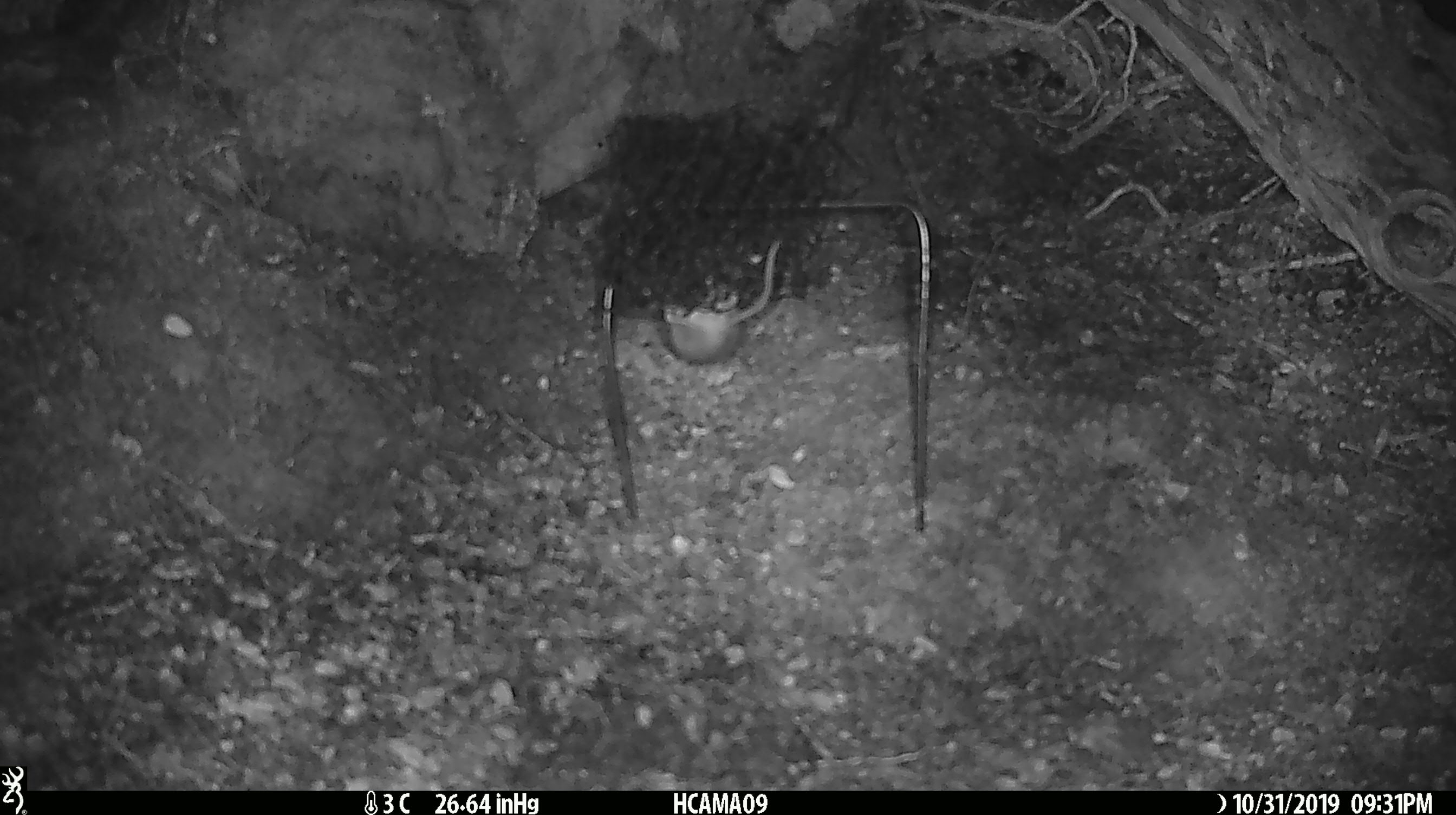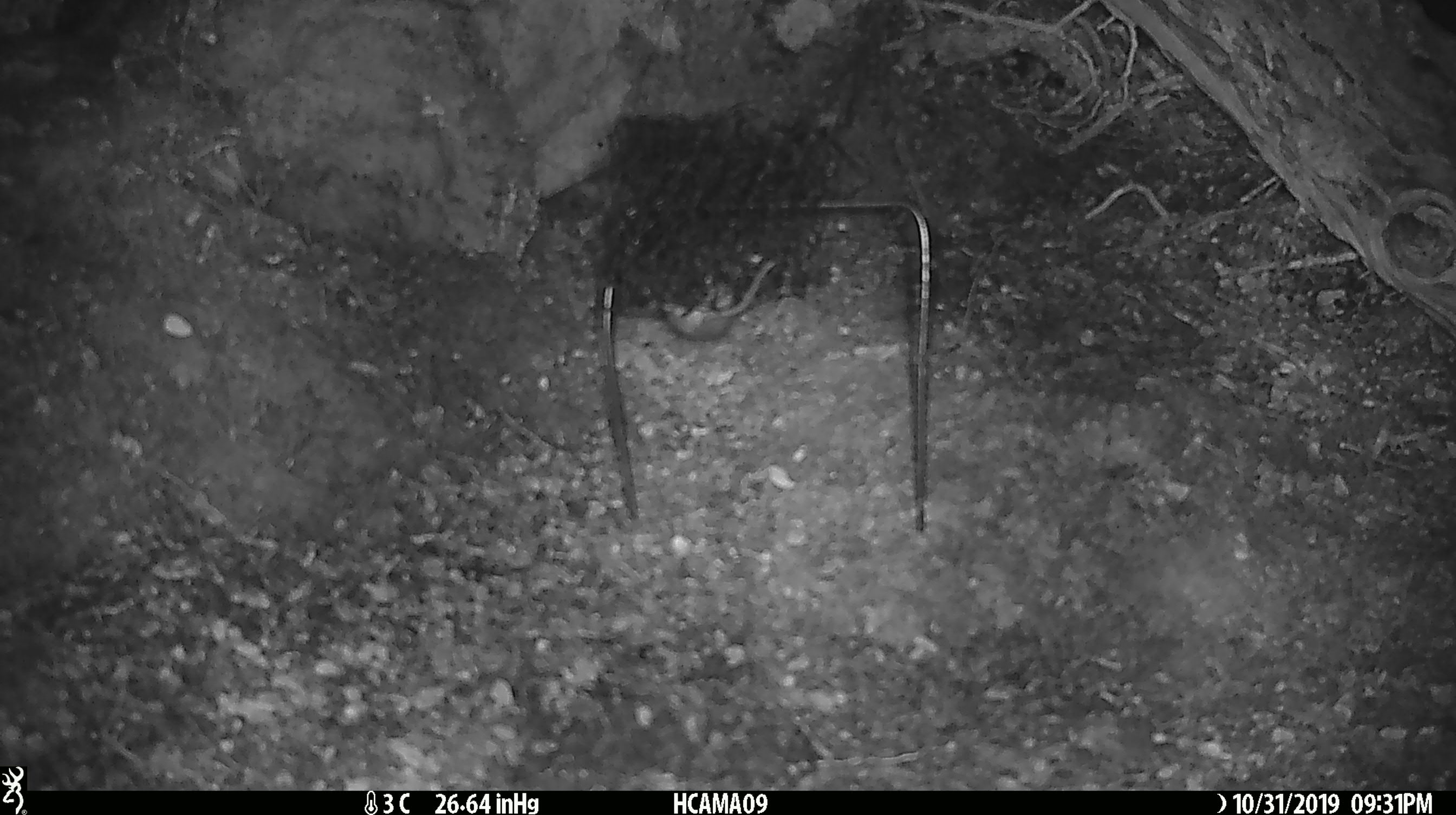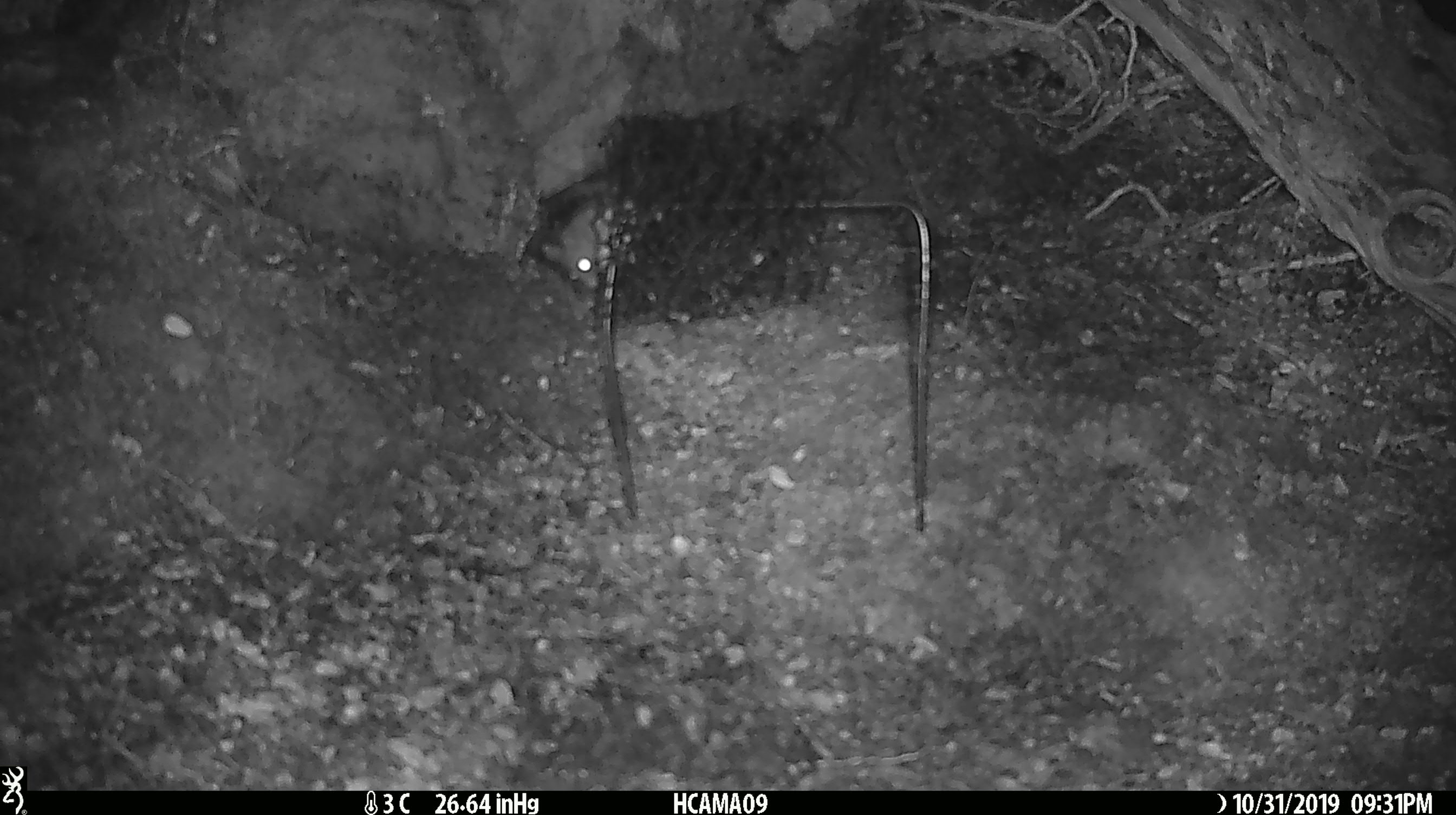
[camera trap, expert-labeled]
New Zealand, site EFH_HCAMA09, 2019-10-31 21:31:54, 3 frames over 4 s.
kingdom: Animalia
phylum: Chordata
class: Mammalia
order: Rodentia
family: Muridae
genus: Mus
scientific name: Mus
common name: mouse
Mouse (Mus).